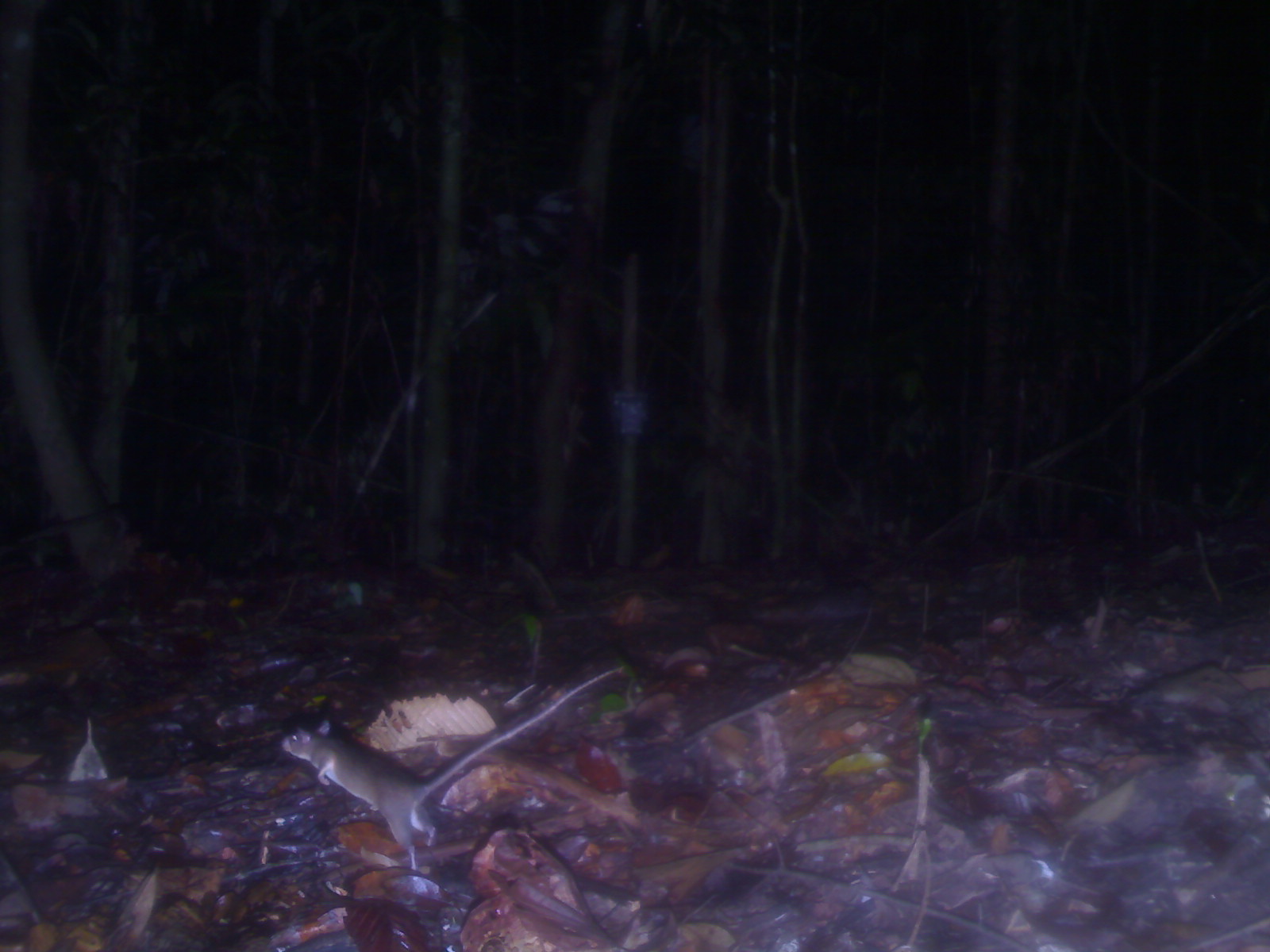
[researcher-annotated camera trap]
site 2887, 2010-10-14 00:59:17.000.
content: unidentified animal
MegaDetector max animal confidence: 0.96